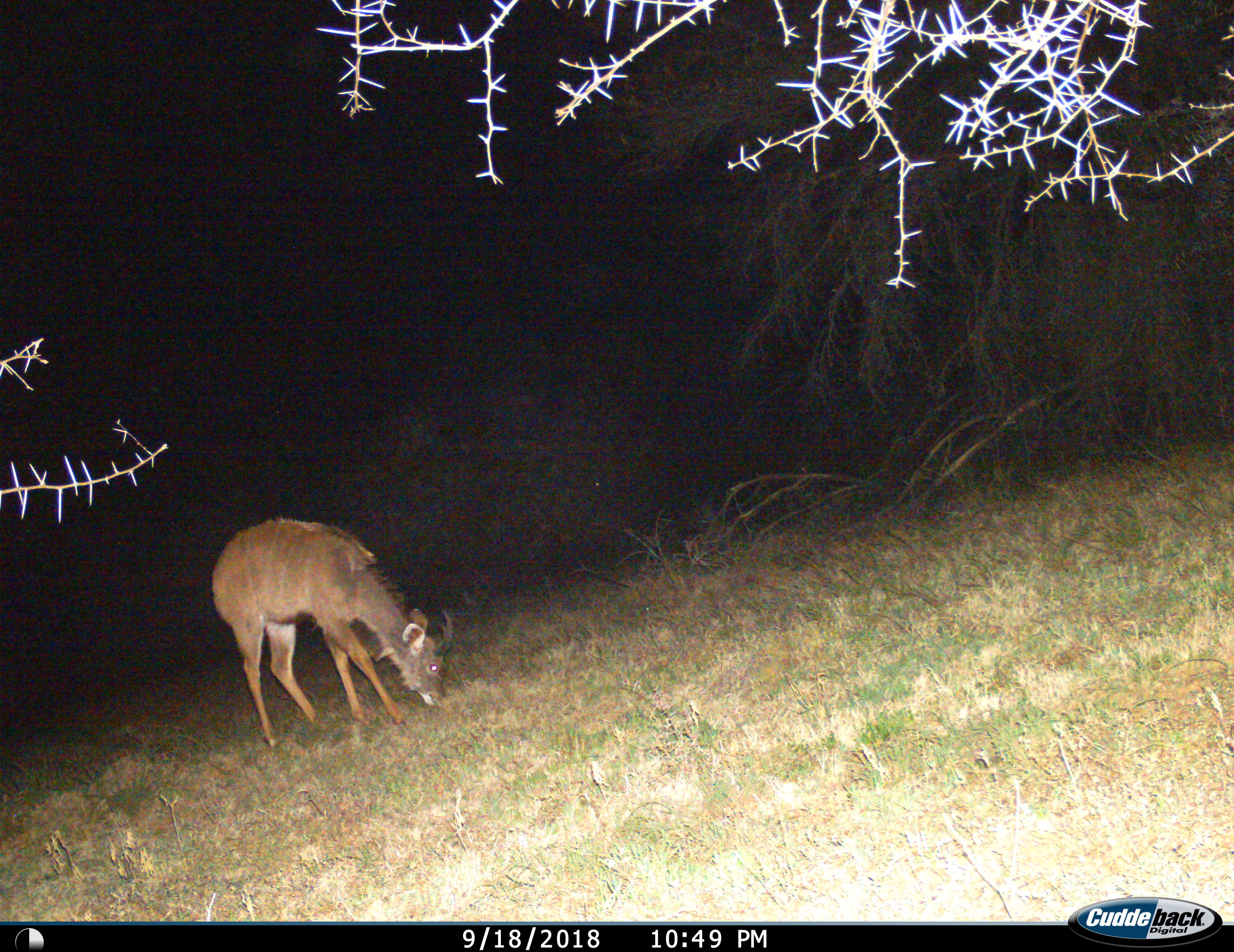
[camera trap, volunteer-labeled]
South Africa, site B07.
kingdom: Animalia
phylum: Chordata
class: Mammalia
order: Artiodactyla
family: Bovidae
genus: Tragelaphus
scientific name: Tragelaphus strepsiceros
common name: greater kudu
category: kudu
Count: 1.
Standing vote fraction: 22%.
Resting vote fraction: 0%.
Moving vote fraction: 0%.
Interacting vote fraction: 0%.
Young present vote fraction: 11%.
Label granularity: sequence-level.